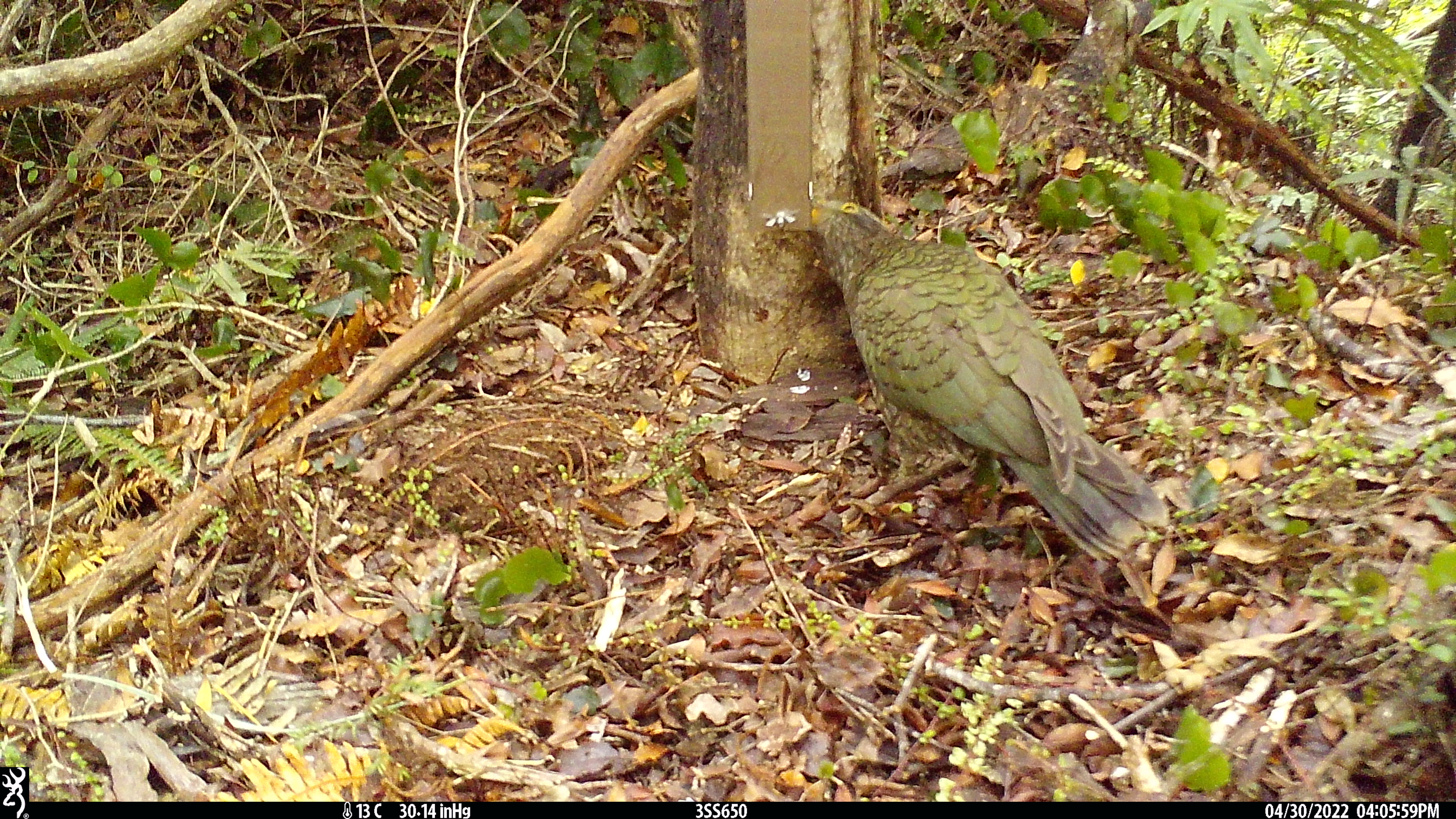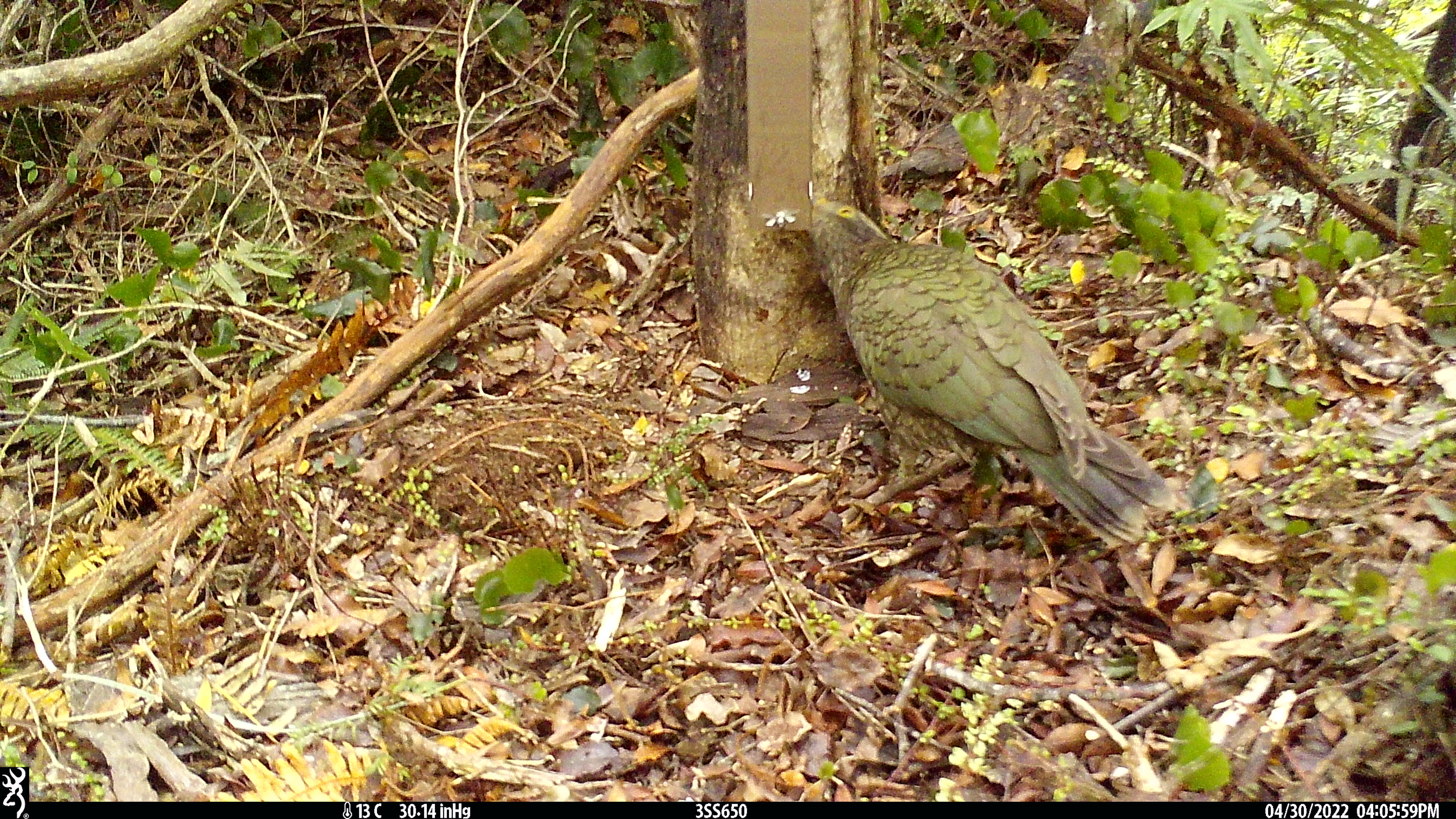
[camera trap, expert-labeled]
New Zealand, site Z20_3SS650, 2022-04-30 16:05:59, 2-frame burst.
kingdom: Animalia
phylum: Chordata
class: Aves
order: Psittaciformes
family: Strigopidae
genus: Nestor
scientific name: Nestor notabilis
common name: kea